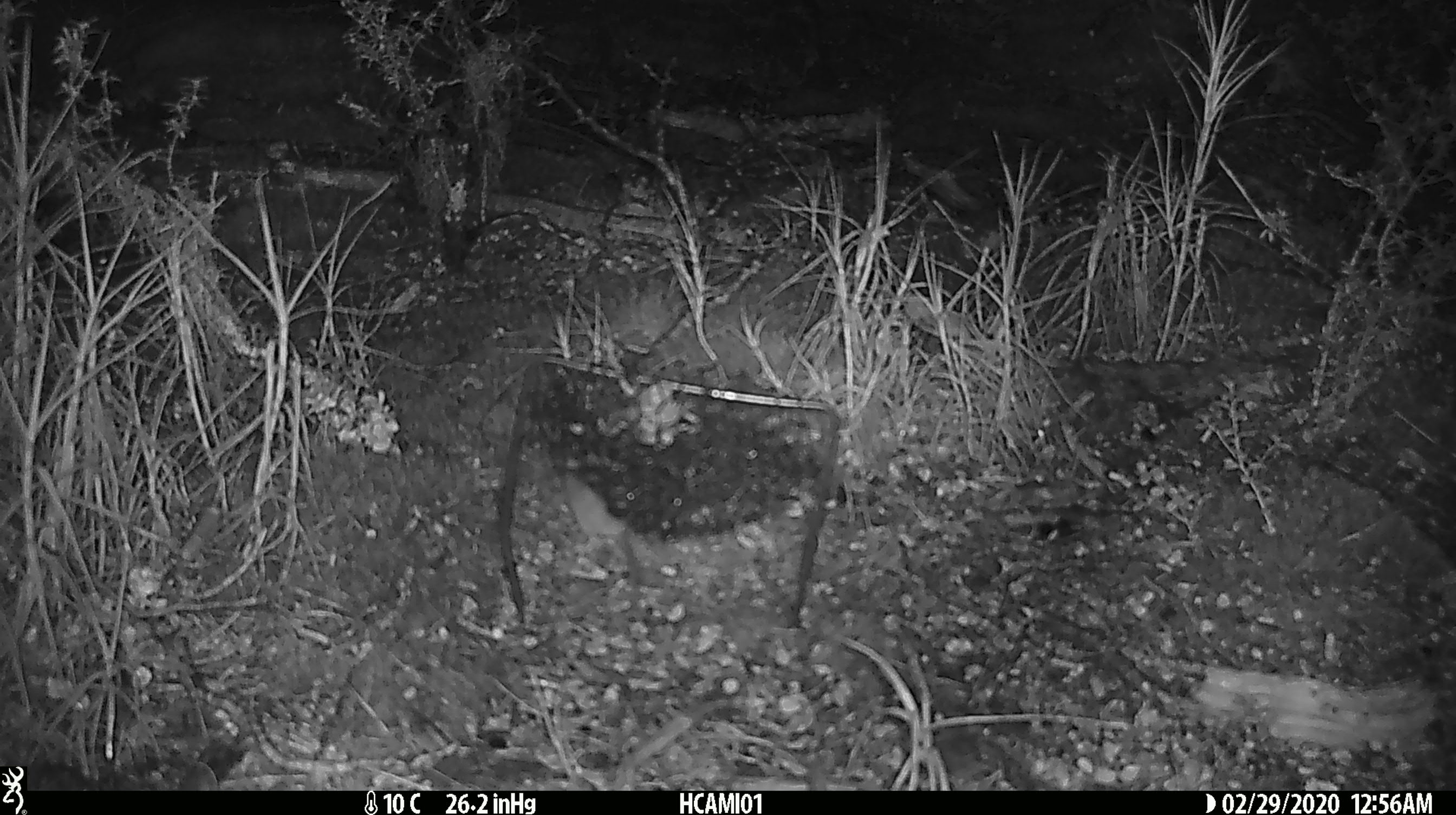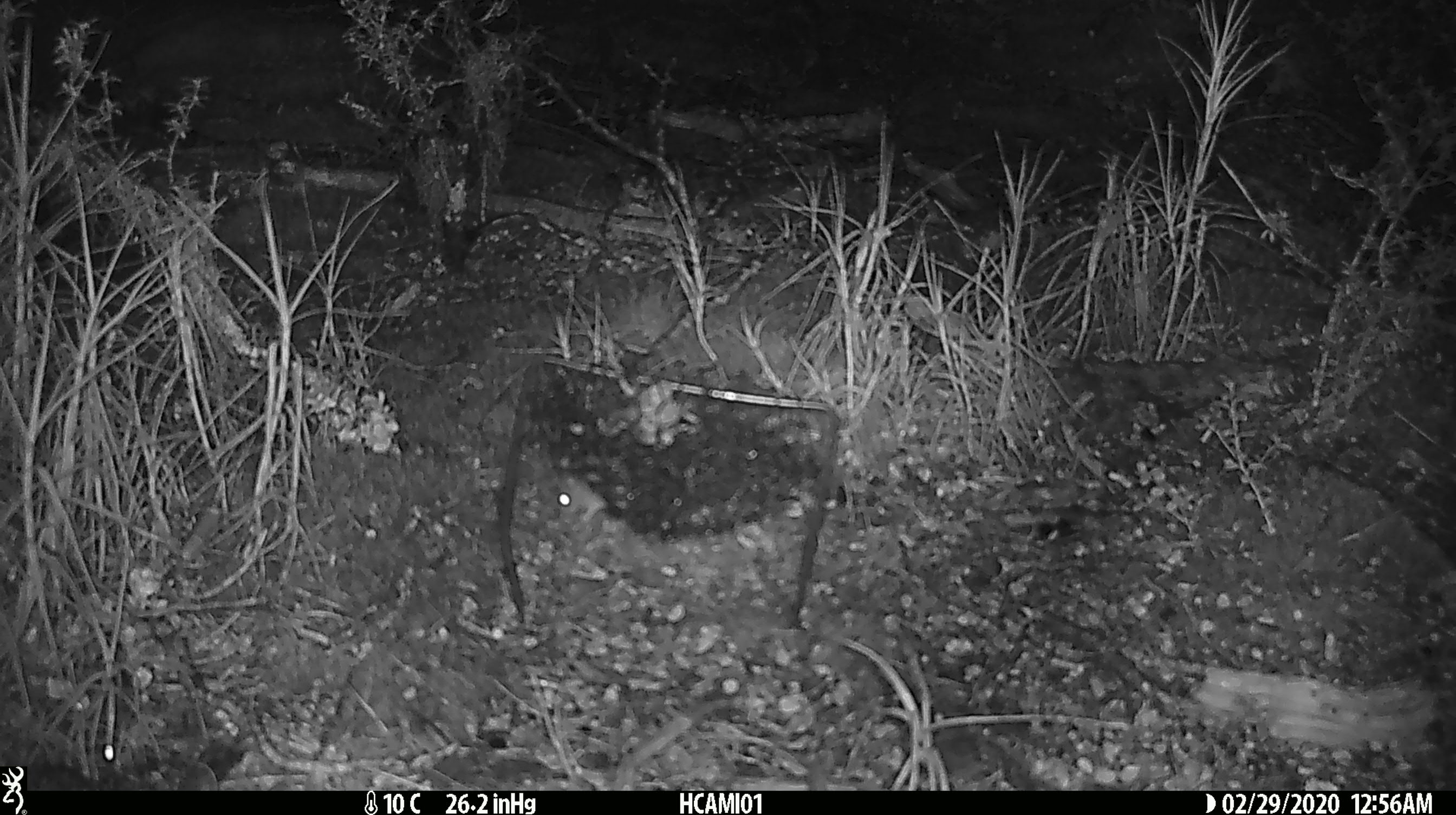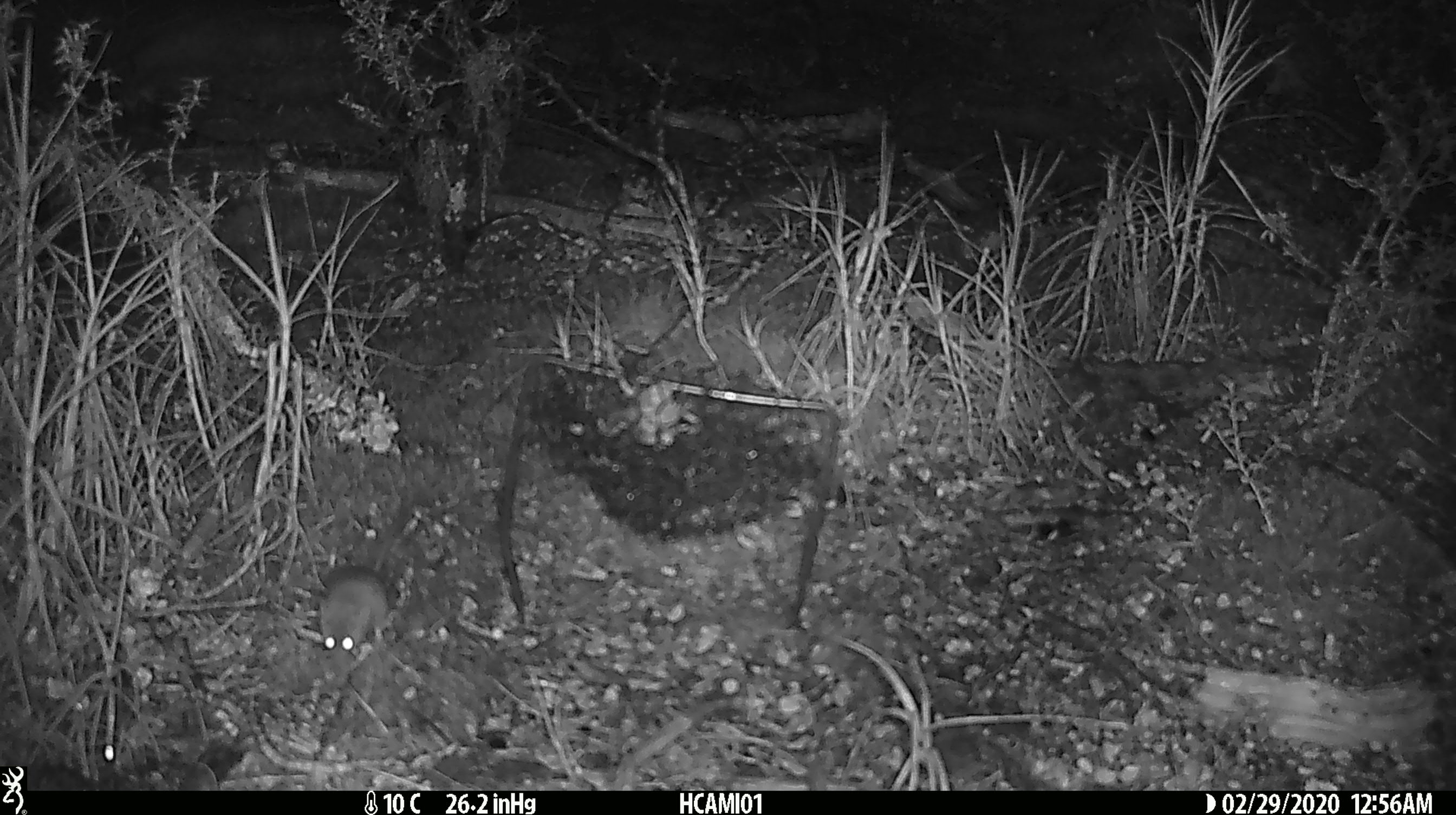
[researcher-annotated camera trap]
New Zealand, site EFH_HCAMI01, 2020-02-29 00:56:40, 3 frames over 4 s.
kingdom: Animalia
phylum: Chordata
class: Mammalia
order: Rodentia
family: Muridae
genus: Mus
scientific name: Mus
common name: mouse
Mouse (Mus).